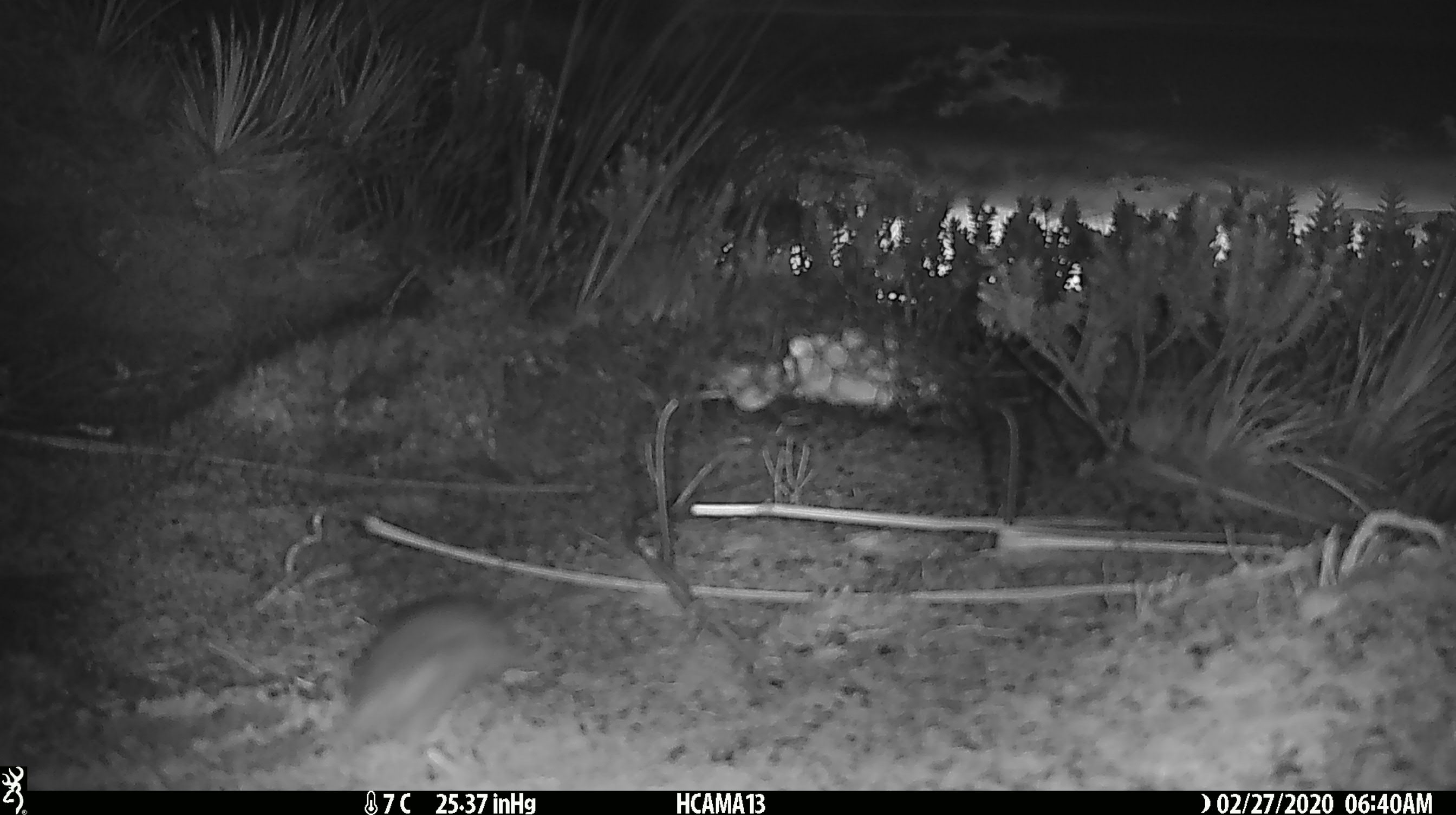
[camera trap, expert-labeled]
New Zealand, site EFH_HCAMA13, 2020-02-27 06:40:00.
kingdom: Animalia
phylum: Chordata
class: Mammalia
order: Rodentia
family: Muridae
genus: Mus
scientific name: Mus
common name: mouse